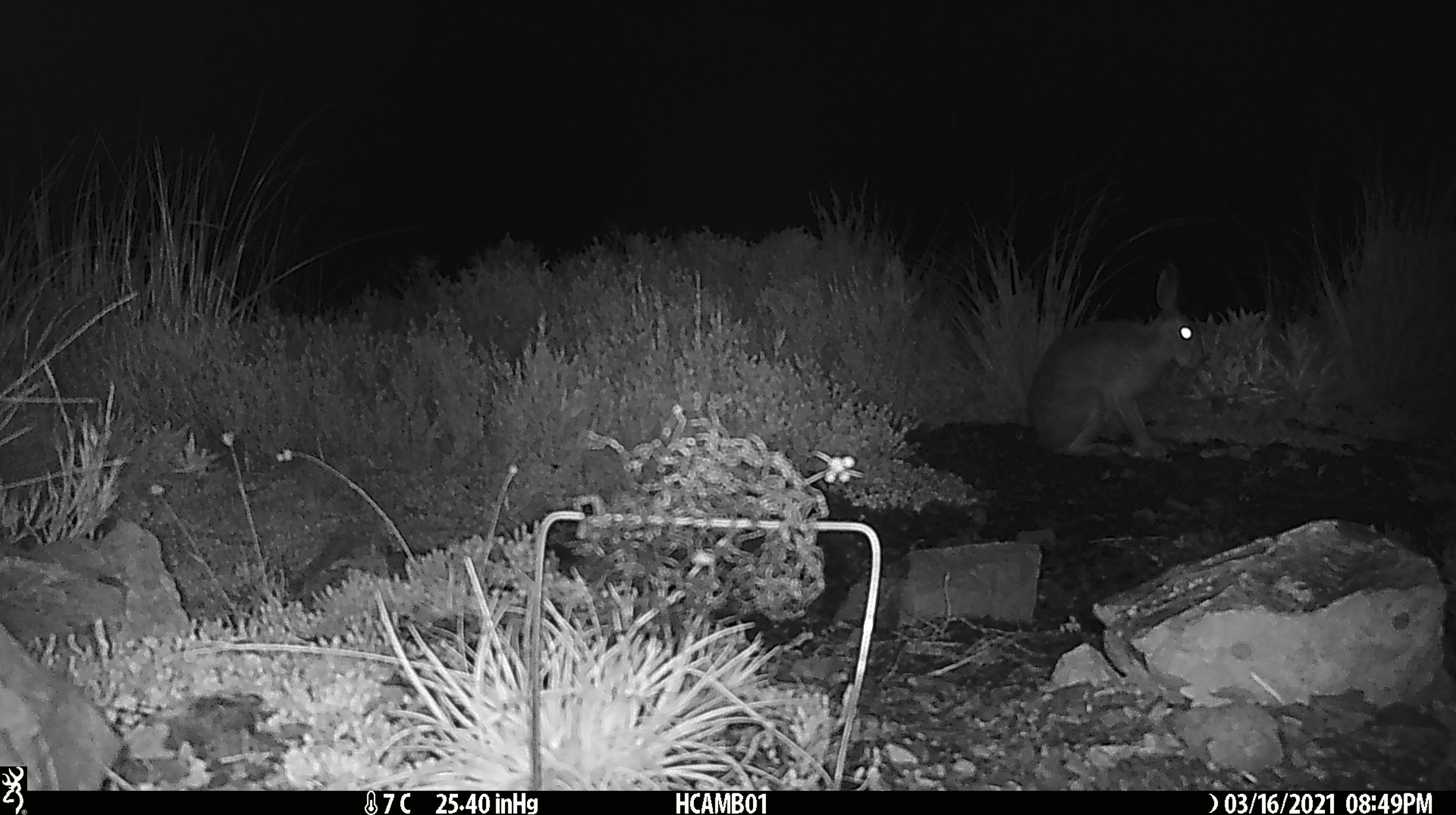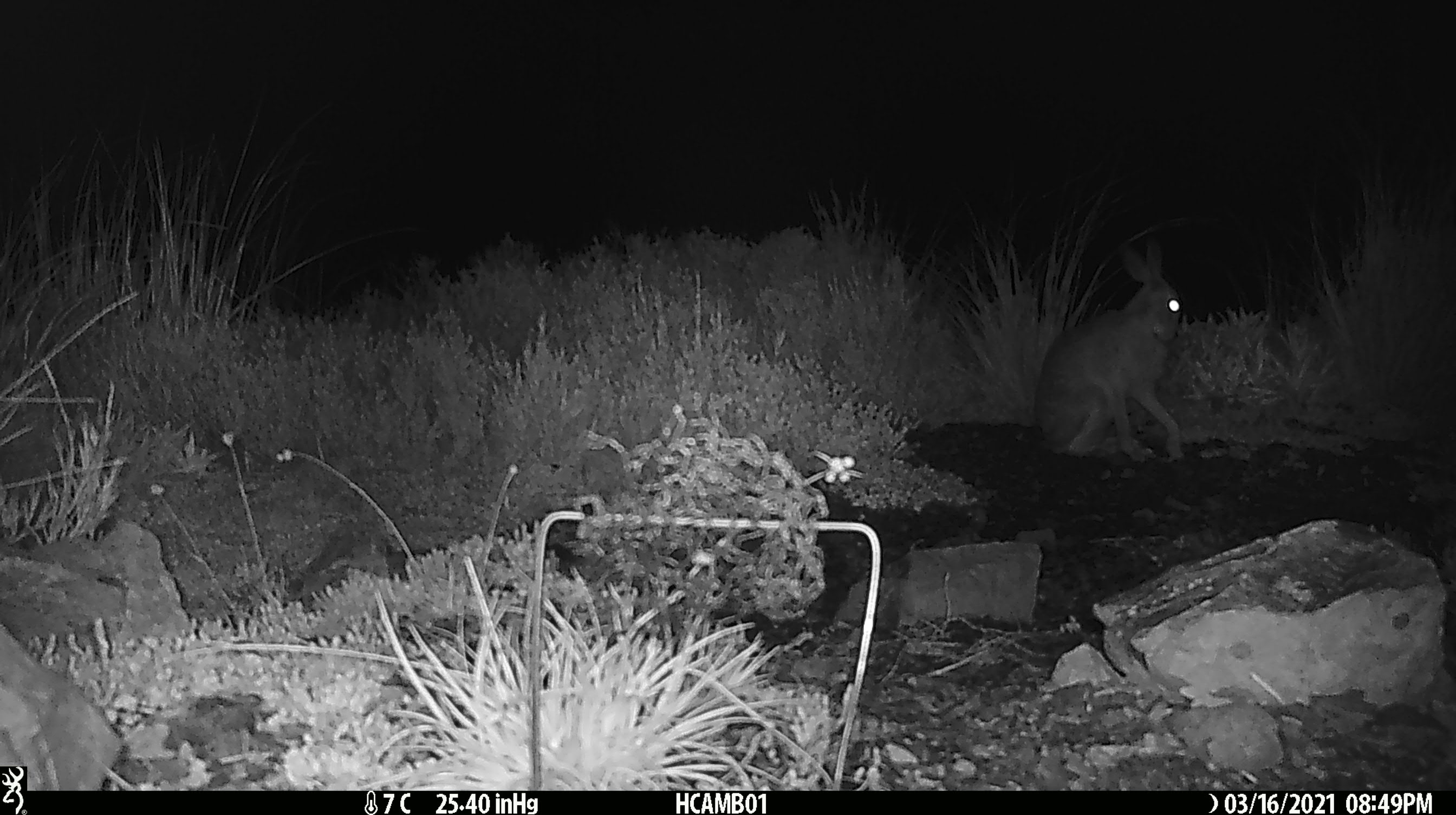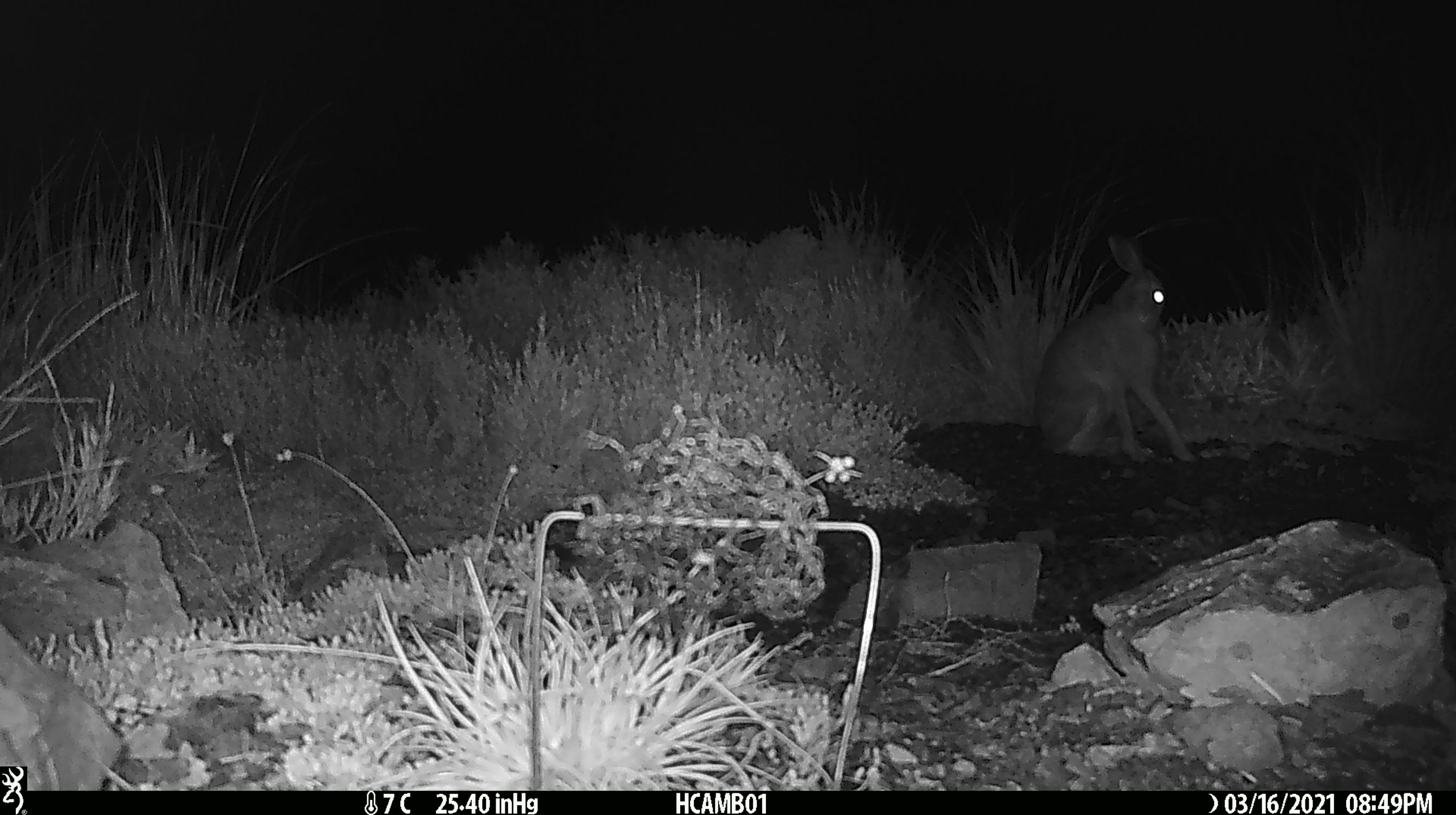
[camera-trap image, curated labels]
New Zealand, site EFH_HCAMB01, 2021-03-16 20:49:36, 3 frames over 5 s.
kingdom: Animalia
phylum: Chordata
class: Mammalia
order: Lagomorpha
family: Leporidae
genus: Lepus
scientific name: Lepus europaeus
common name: brown hare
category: hare